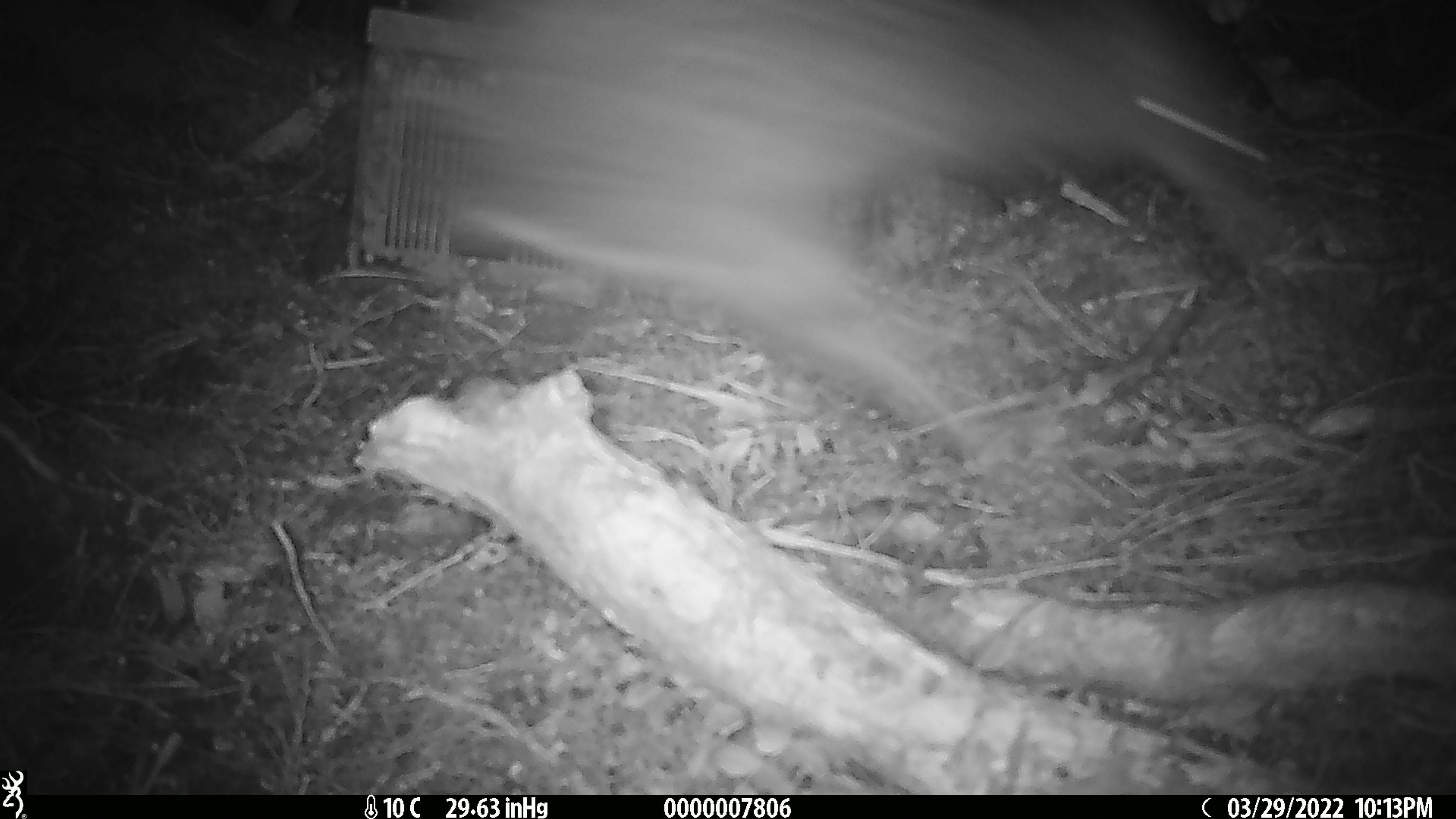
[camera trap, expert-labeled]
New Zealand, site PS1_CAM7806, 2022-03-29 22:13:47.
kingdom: Animalia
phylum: Chordata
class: Aves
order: Apterygiformes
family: Apterygidae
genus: Apteryx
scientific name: Apteryx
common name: kiwi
Kiwi (Apteryx).